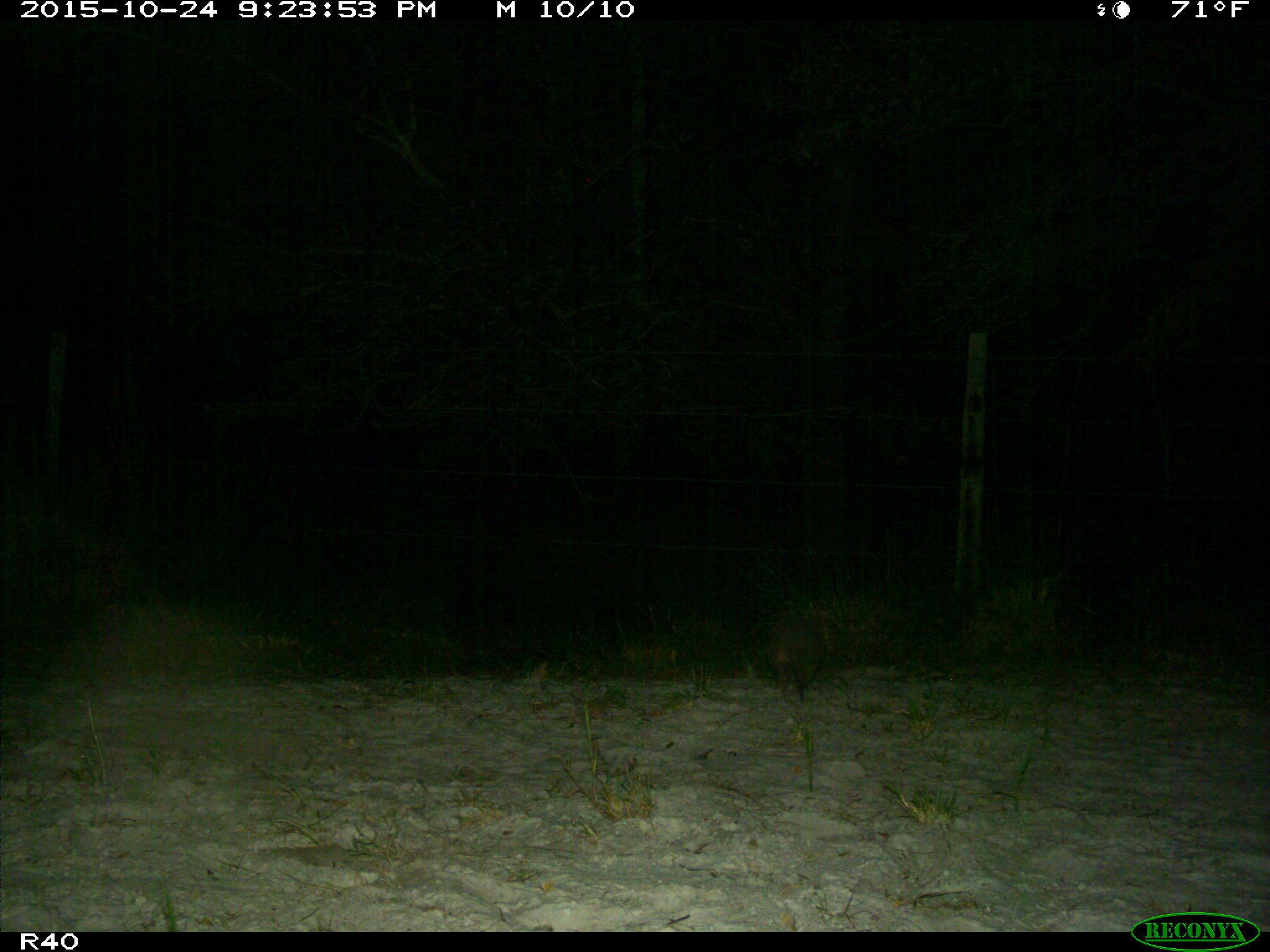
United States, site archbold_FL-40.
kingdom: Animalia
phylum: Chordata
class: Mammalia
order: Cingulata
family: Dasypodidae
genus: Dasypus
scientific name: Dasypus novemcinctus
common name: nine-banded armadillo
Dasypus novemcinctus (nine-banded armadillo).